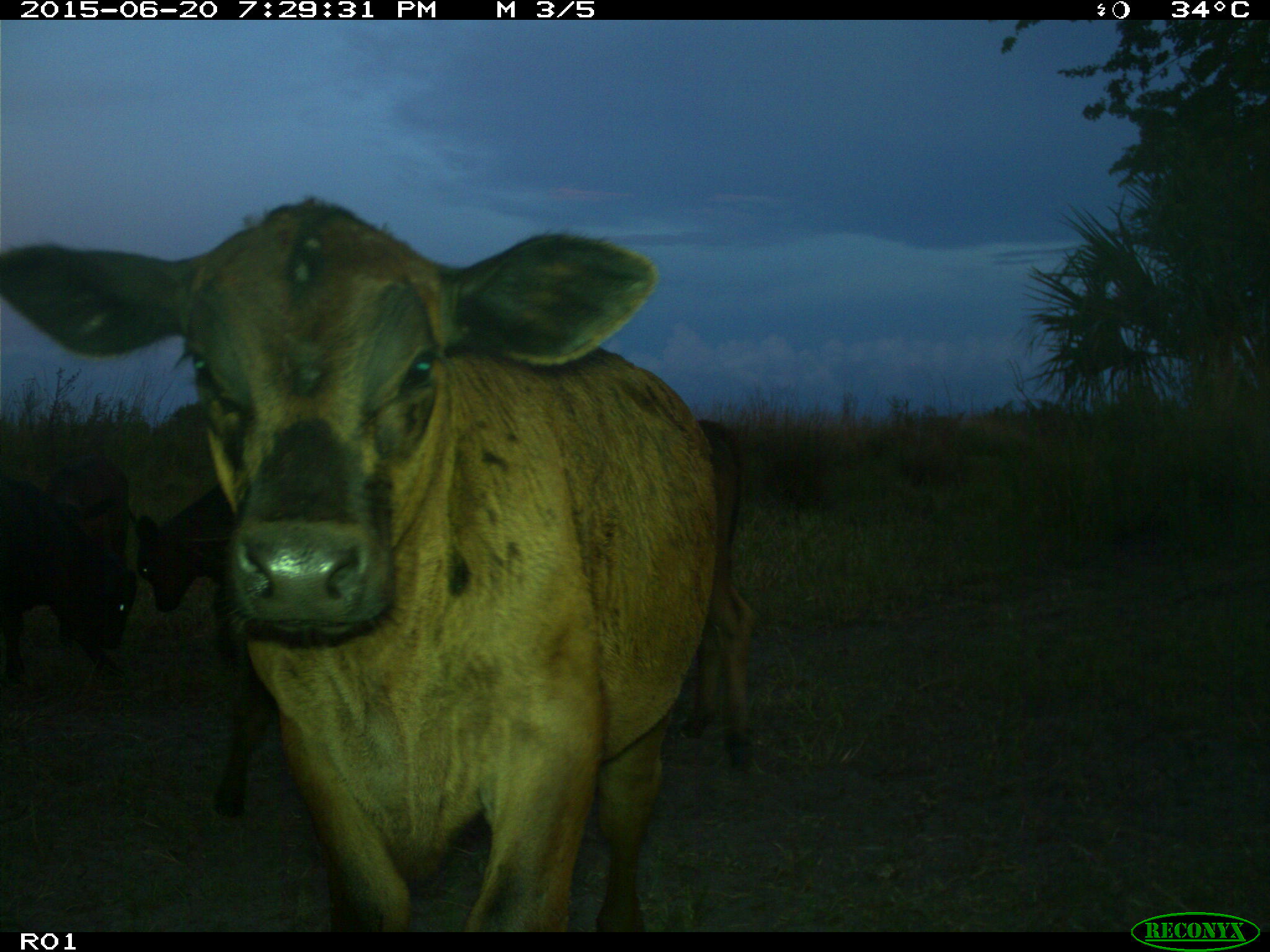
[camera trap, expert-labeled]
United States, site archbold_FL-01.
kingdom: Animalia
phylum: Chordata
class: Mammalia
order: Artiodactyla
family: Bovidae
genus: Bos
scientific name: Bos taurus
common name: domestic cow